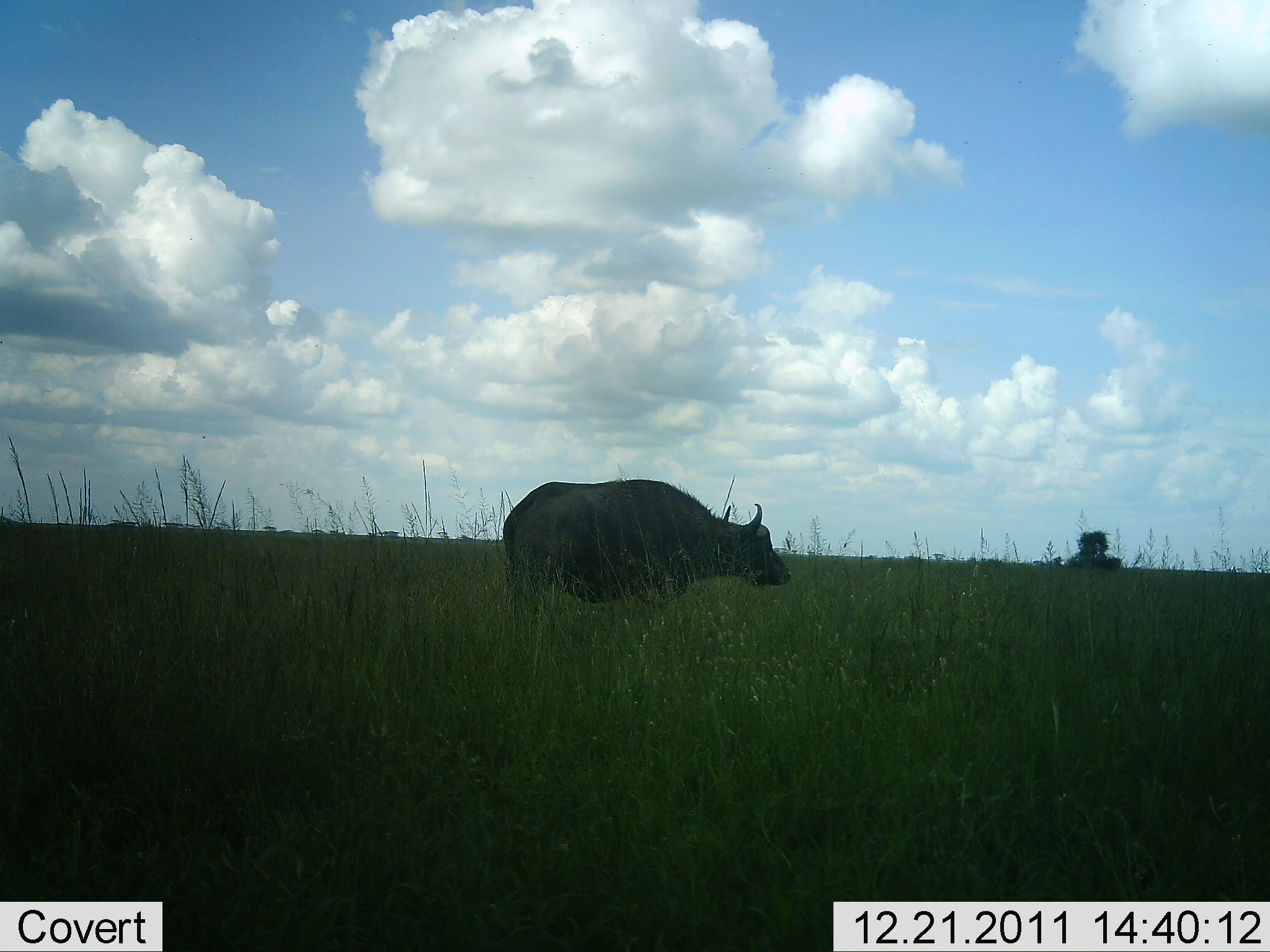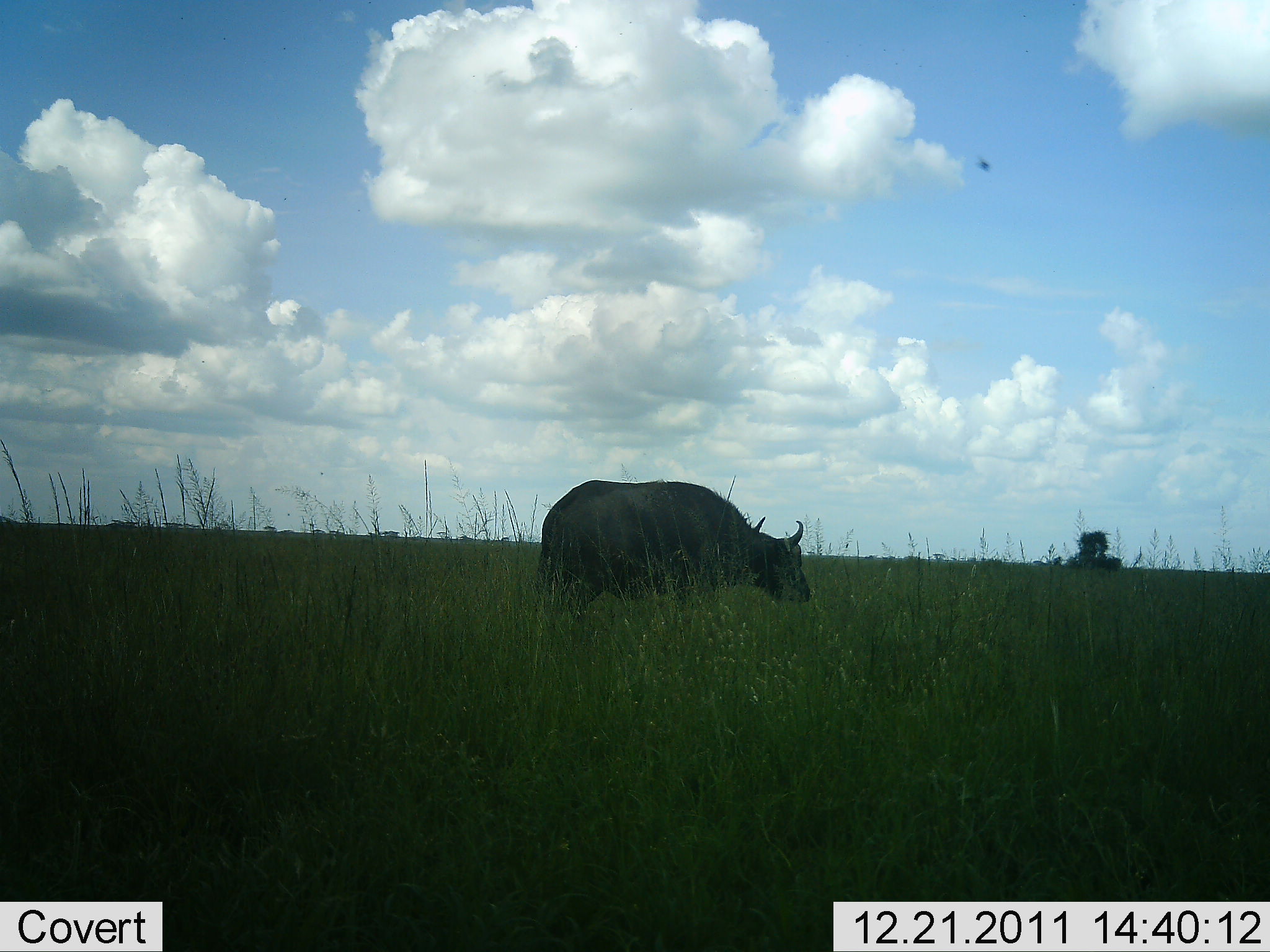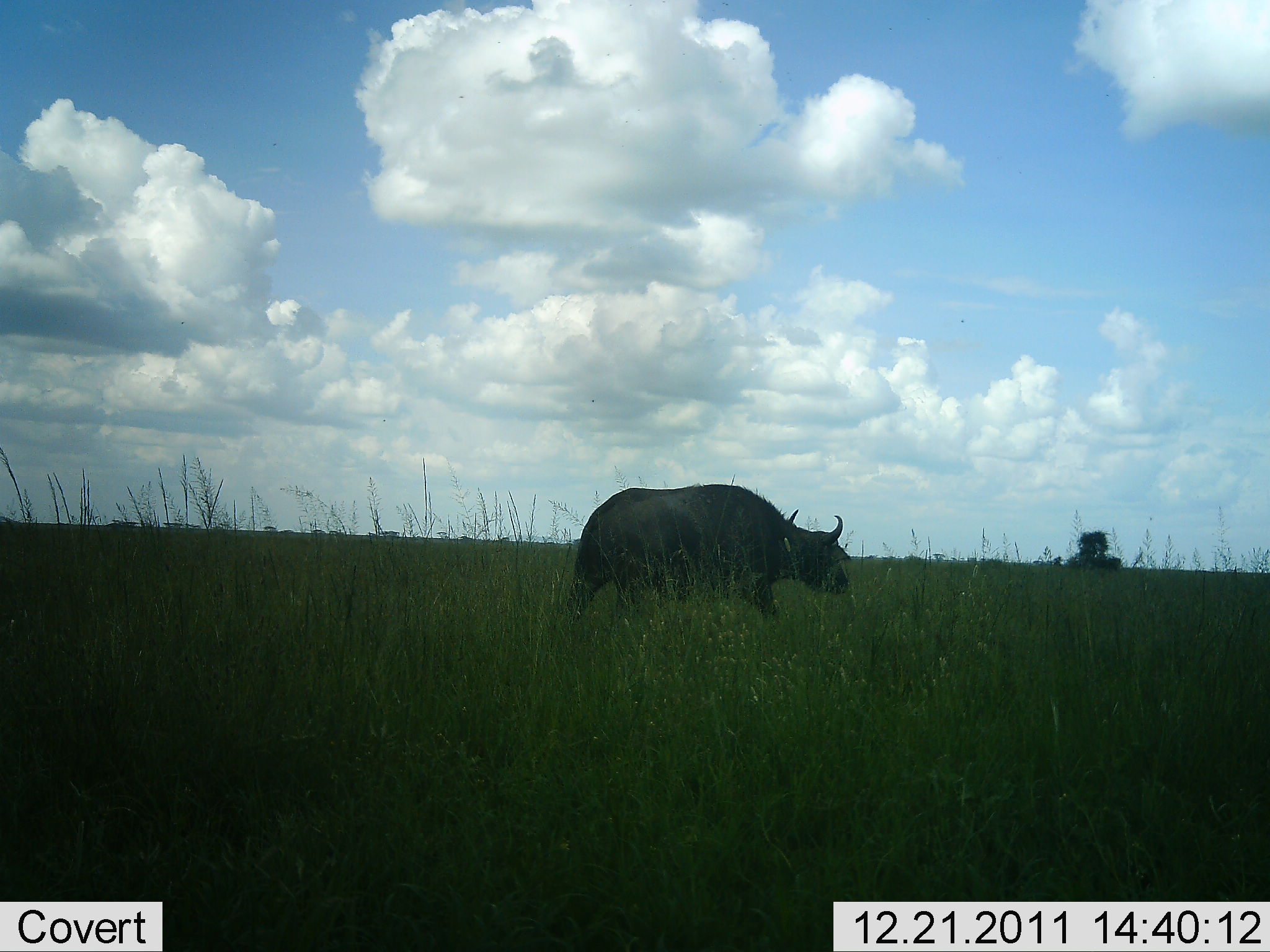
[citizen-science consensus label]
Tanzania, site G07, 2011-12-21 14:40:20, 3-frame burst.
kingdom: Animalia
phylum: Chordata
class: Mammalia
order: Artiodactyla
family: Bovidae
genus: Syncerus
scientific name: Syncerus caffer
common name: cape buffalo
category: buffalo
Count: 1.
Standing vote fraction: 15%.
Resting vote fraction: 0%.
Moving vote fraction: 92%.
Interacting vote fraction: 0%.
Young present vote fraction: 0%.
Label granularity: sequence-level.